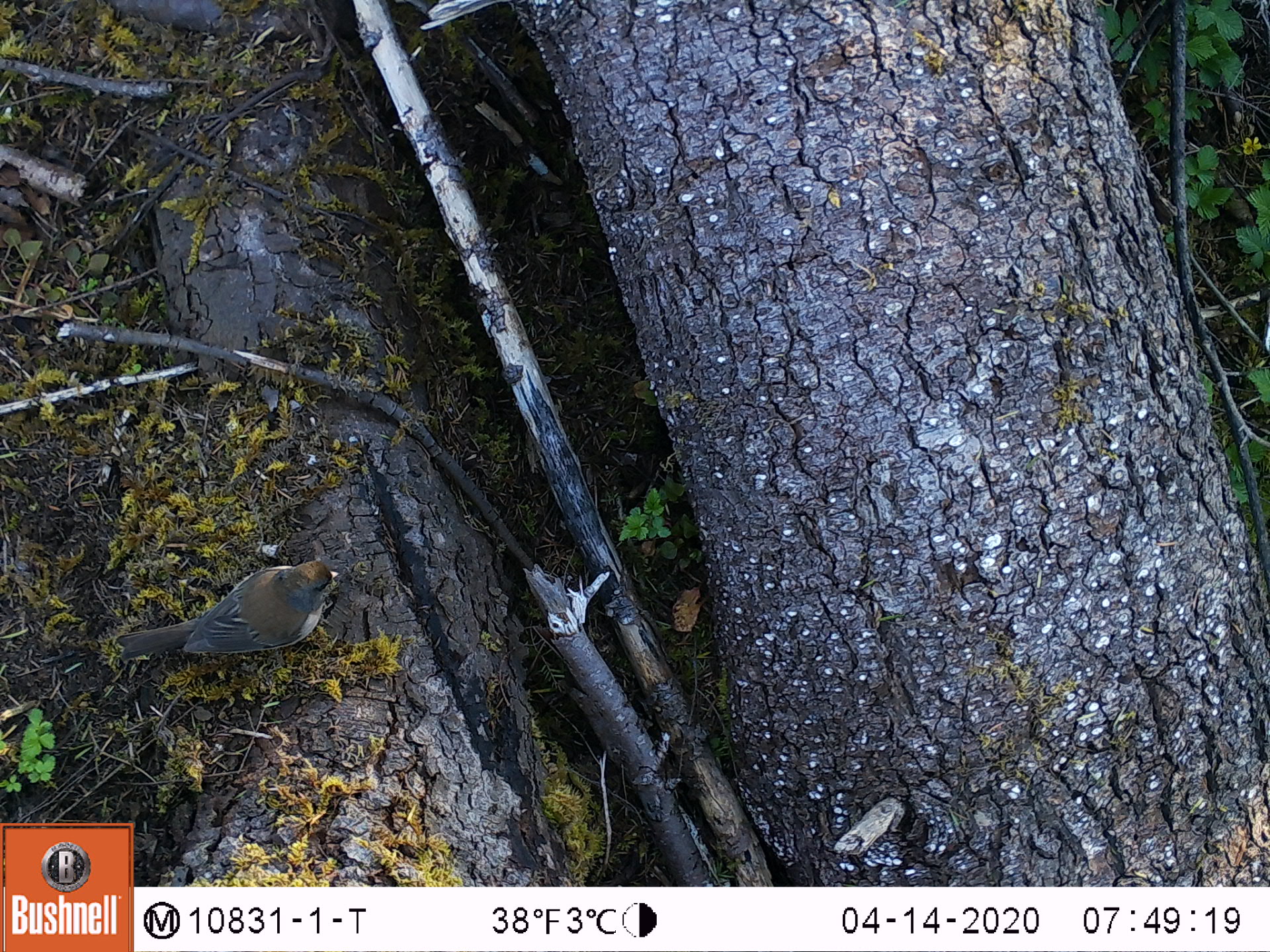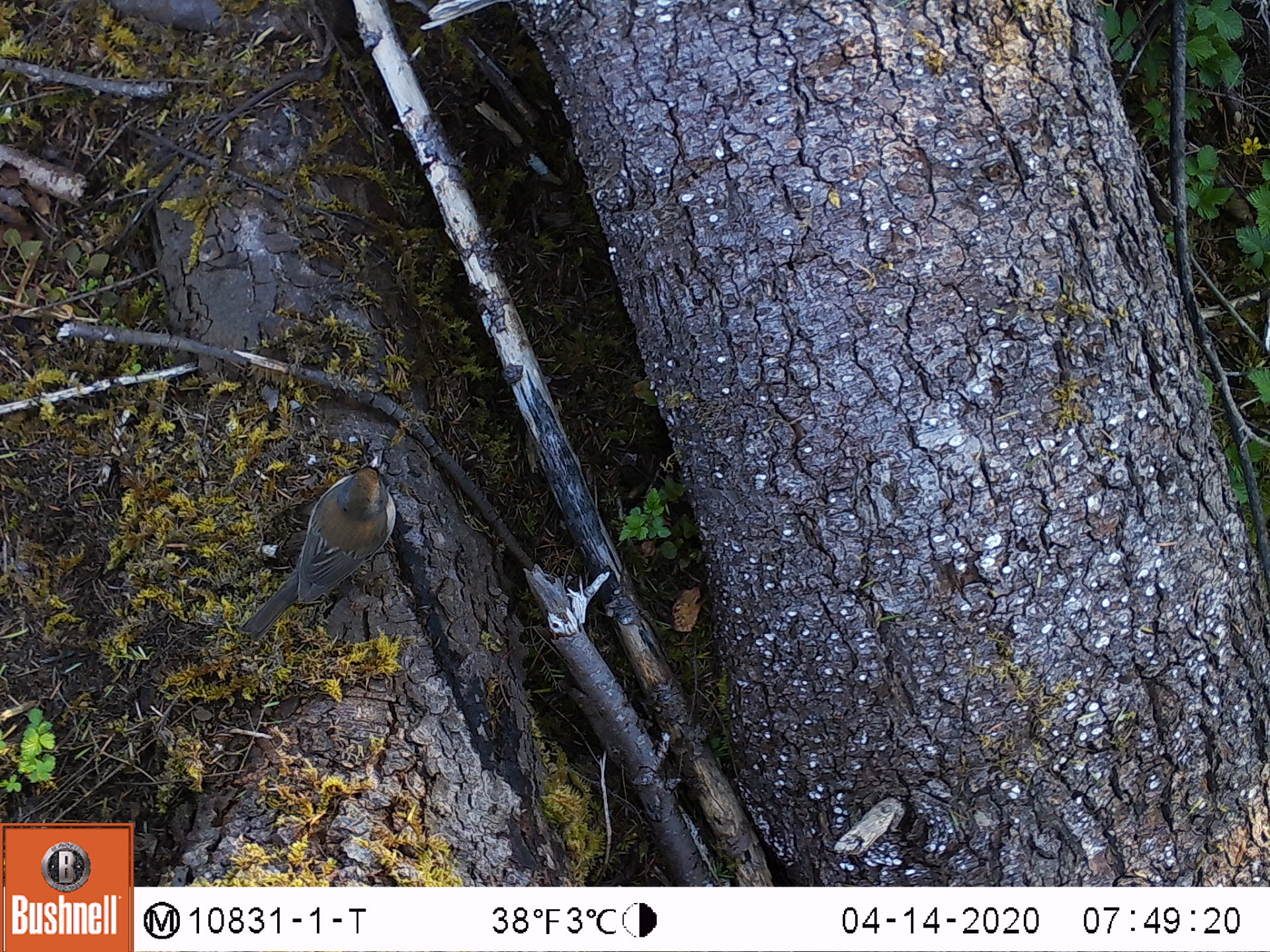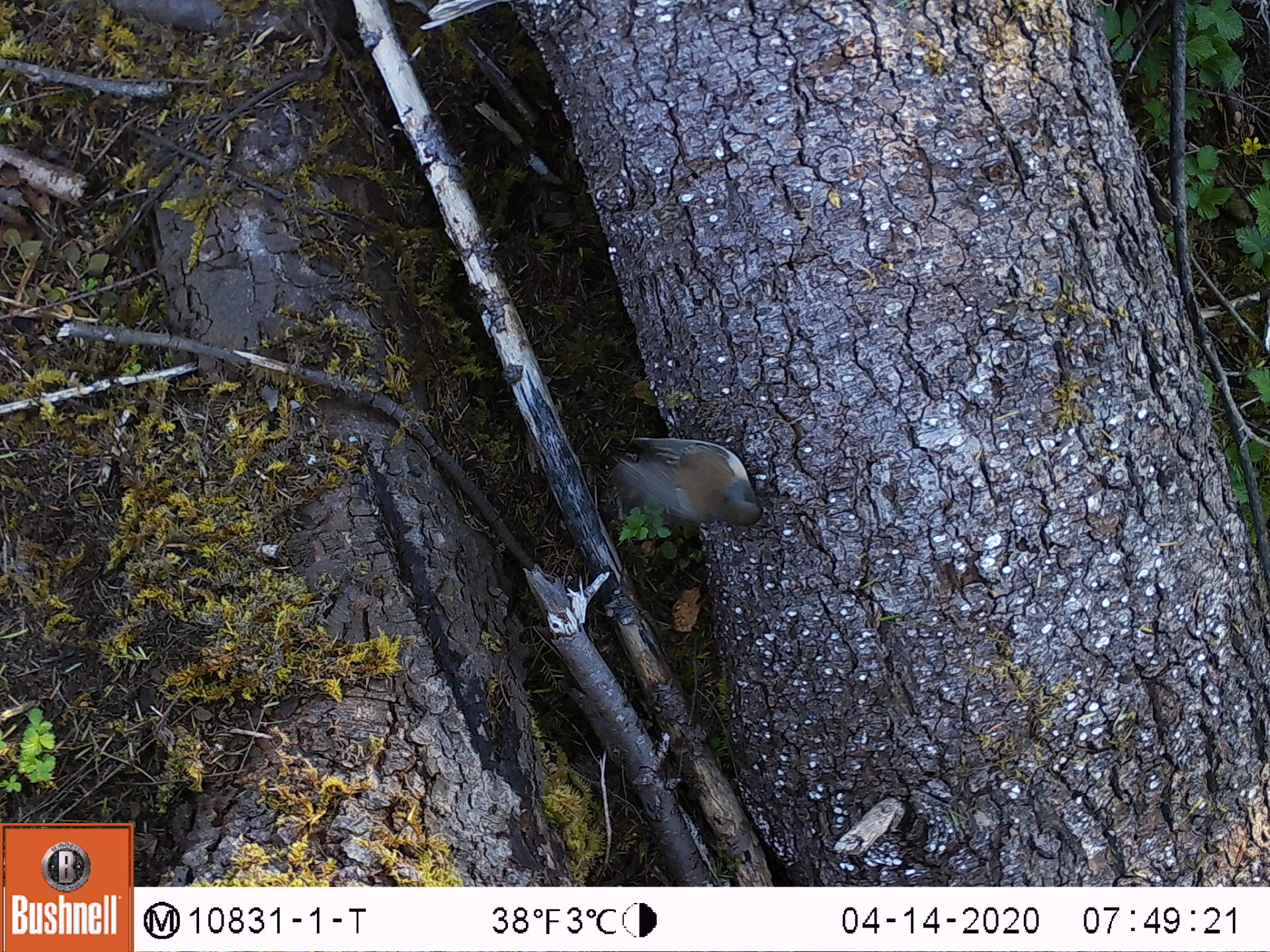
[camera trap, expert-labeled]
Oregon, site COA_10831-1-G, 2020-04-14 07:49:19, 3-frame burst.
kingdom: Animalia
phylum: Chordata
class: Aves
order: Passeriformes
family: Passerellidae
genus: Junco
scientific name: Junco hyemalis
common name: dark-eyed junco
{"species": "dark-eyed junco (Junco hyemalis)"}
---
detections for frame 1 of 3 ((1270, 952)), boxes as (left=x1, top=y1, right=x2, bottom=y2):
dark-eyed junco: (left=105, top=552, right=347, bottom=669)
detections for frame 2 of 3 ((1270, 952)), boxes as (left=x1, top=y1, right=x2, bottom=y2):
dark-eyed junco: (left=233, top=461, right=402, bottom=649)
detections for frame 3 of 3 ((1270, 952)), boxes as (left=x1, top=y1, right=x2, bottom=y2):
dark-eyed junco: (left=596, top=430, right=773, bottom=545)